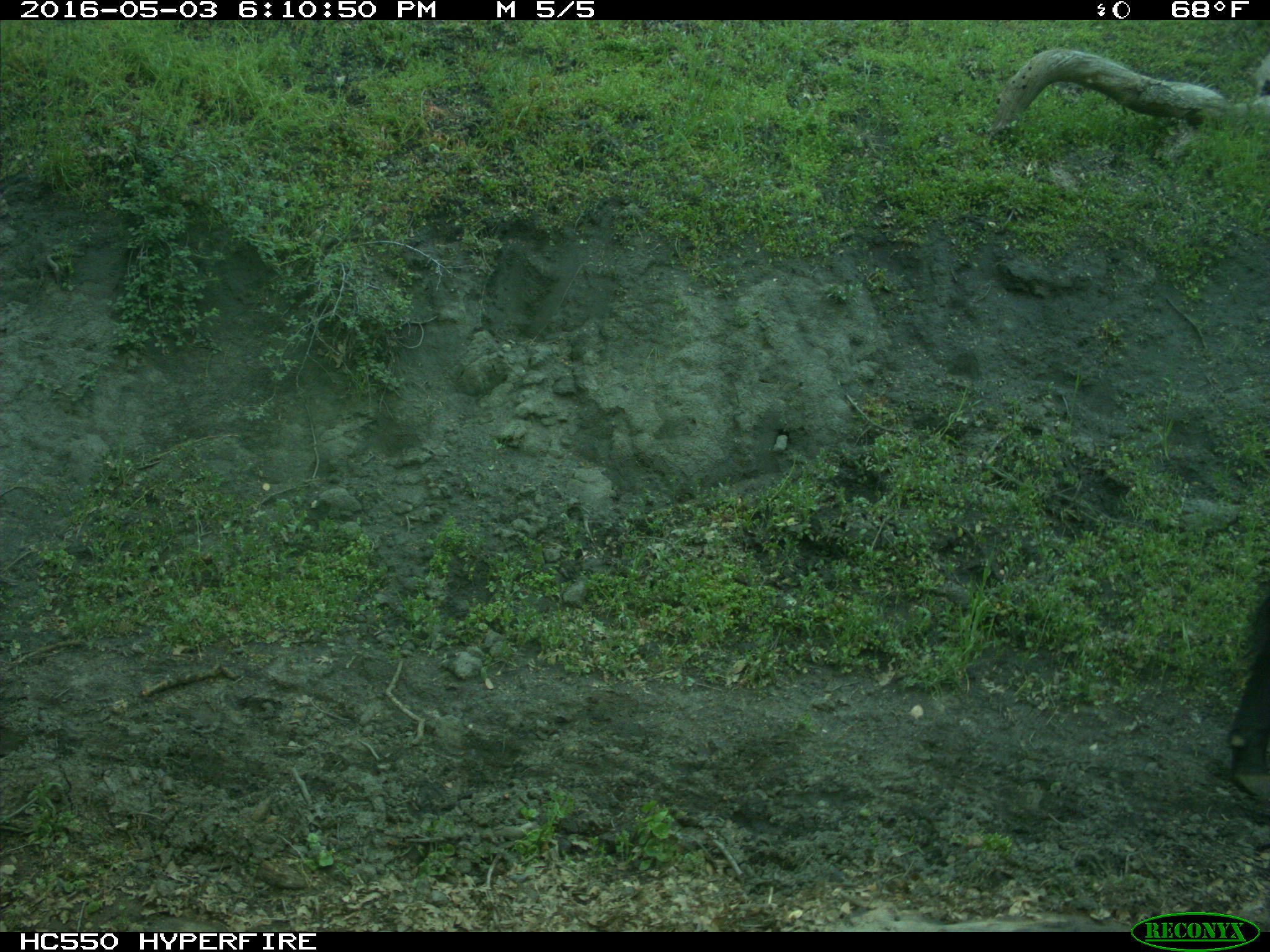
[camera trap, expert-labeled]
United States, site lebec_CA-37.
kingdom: Animalia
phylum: Chordata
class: Mammalia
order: Artiodactyla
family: Bovidae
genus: Bos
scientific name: Bos taurus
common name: domestic cow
Bos taurus (domestic cow).